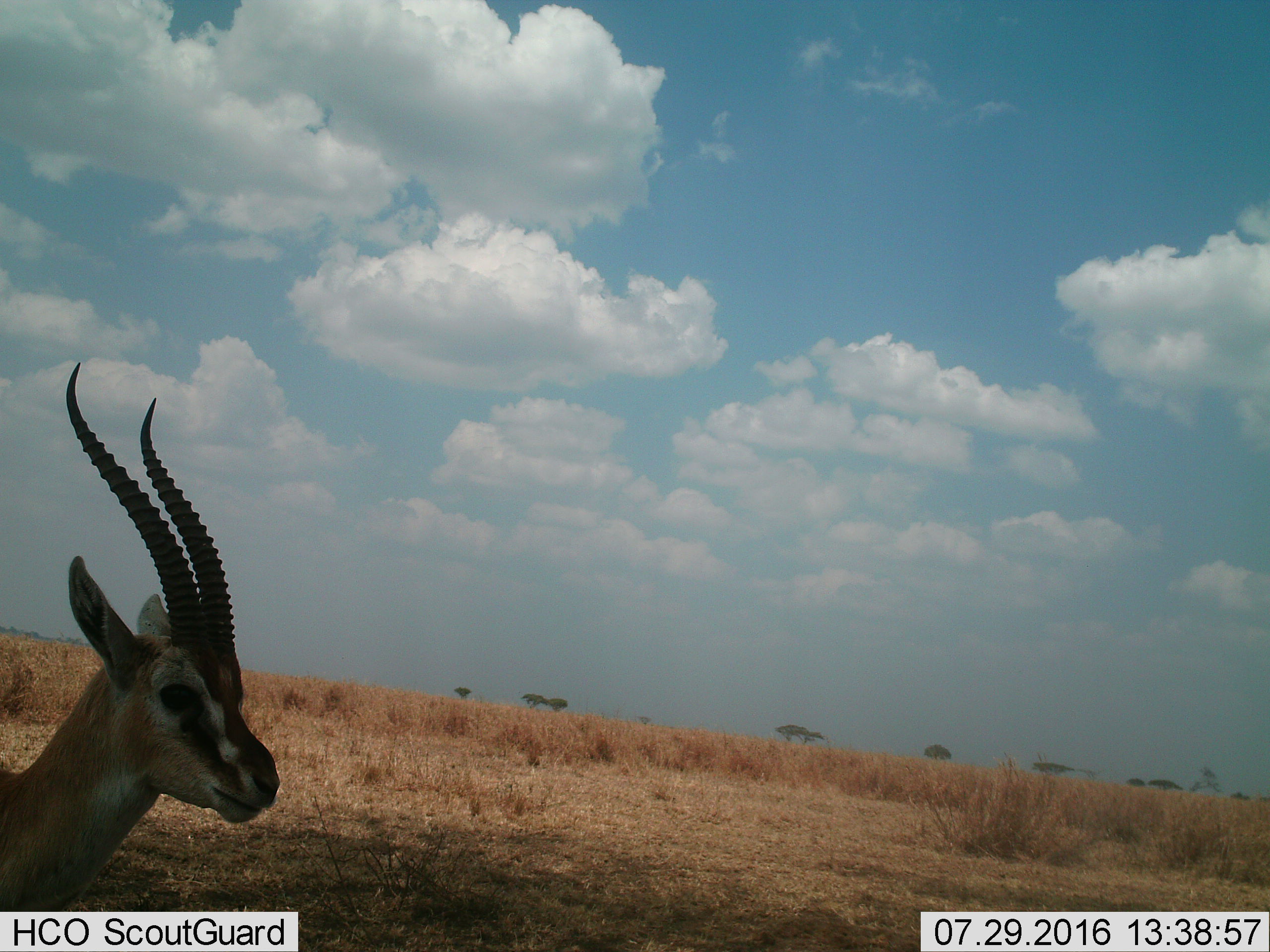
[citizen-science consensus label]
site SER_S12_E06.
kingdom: Animalia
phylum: Chordata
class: Mammalia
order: Artiodactyla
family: Bovidae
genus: Eudorcas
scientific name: Eudorcas thomsonii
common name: thomson's gazelle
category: gazellethomsons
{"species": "gazellethomsons (thomson's gazelle) (Eudorcas thomsonii)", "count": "1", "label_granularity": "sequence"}